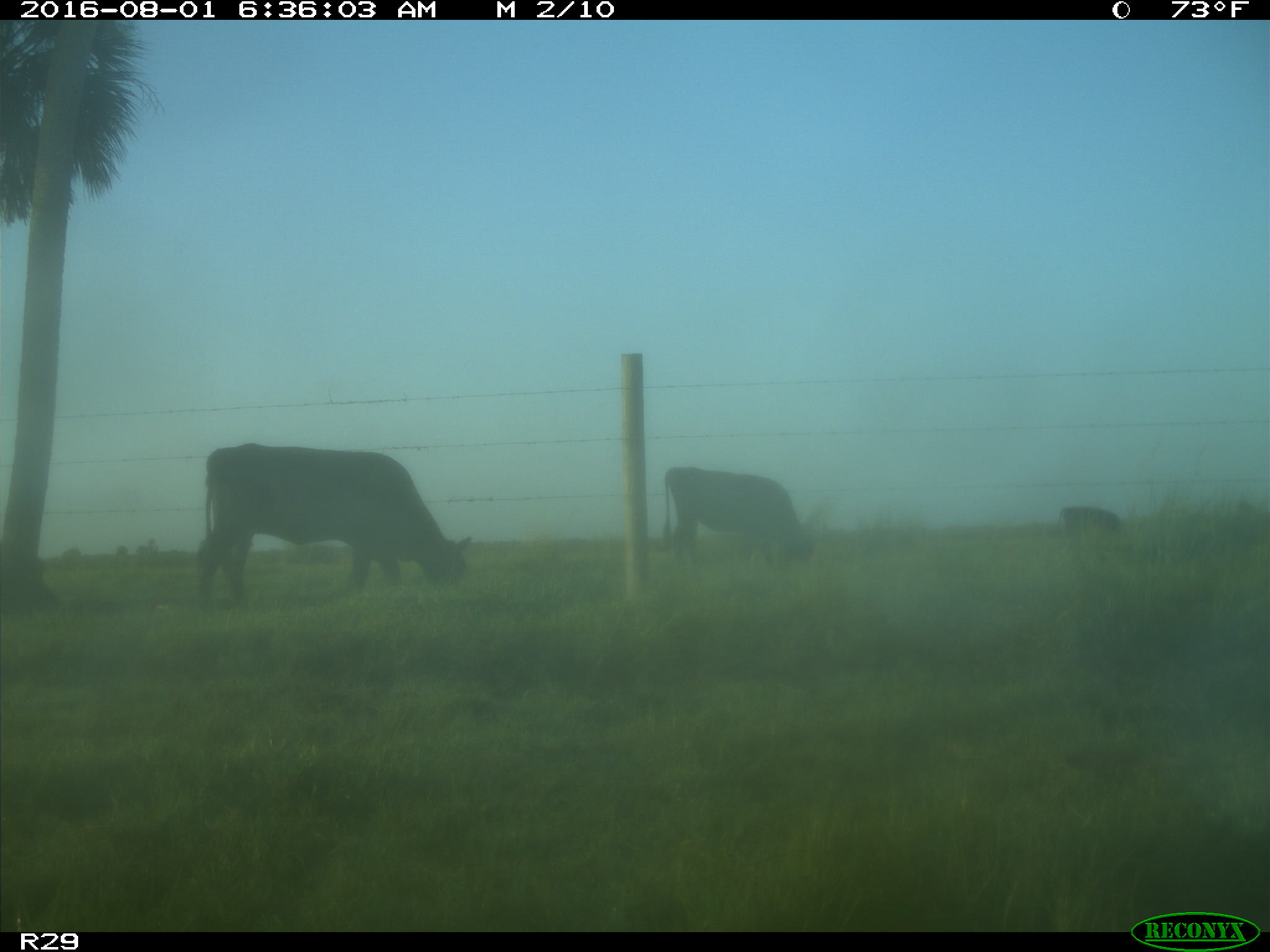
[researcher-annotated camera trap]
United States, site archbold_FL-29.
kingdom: Animalia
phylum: Chordata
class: Mammalia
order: Artiodactyla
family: Bovidae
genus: Bos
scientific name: Bos taurus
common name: domestic cow